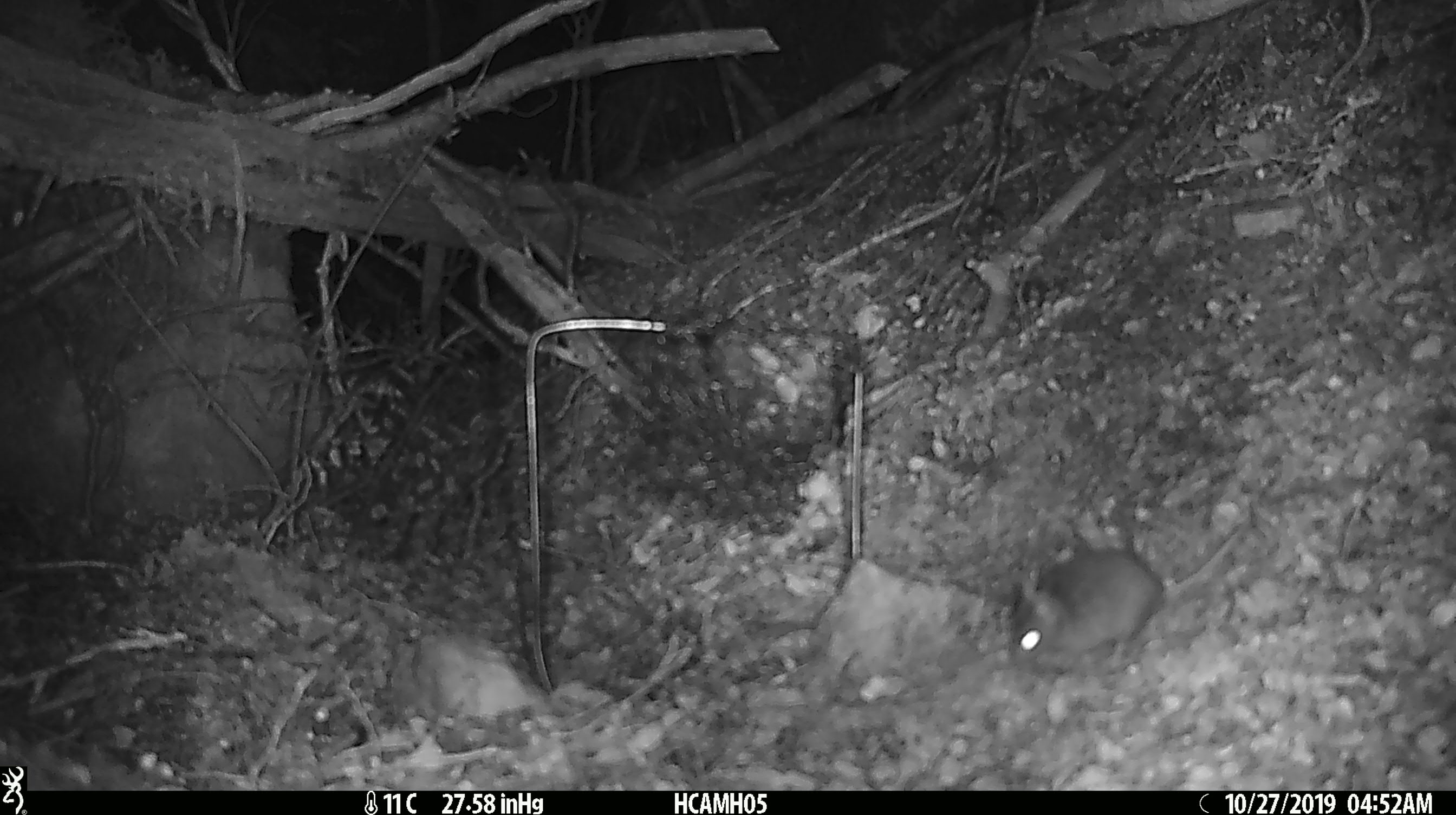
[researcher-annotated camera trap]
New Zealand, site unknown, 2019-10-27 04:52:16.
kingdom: Animalia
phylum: Chordata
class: Mammalia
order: Rodentia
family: Muridae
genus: Mus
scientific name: Mus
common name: mouse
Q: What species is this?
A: Mouse (Mus).